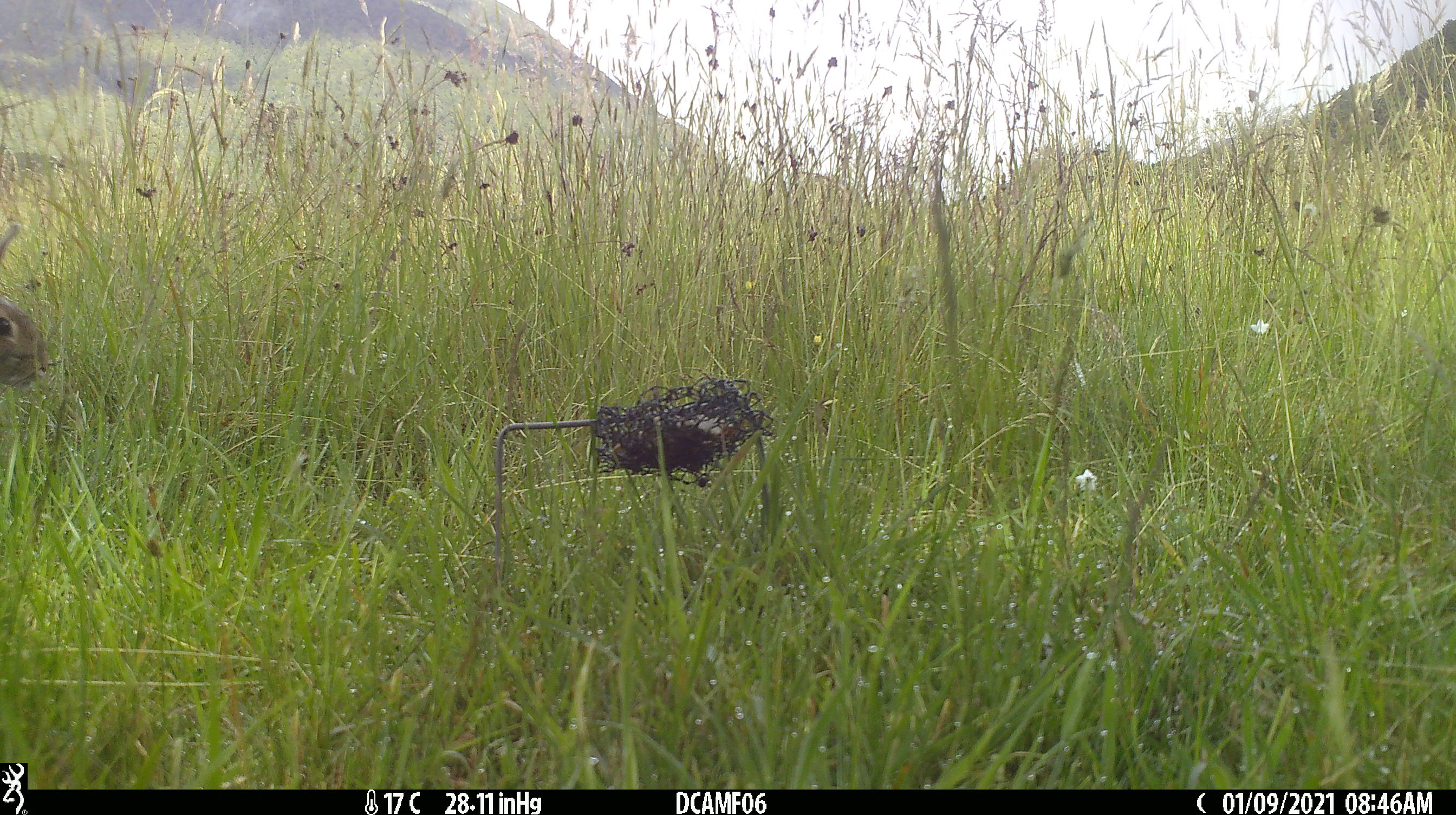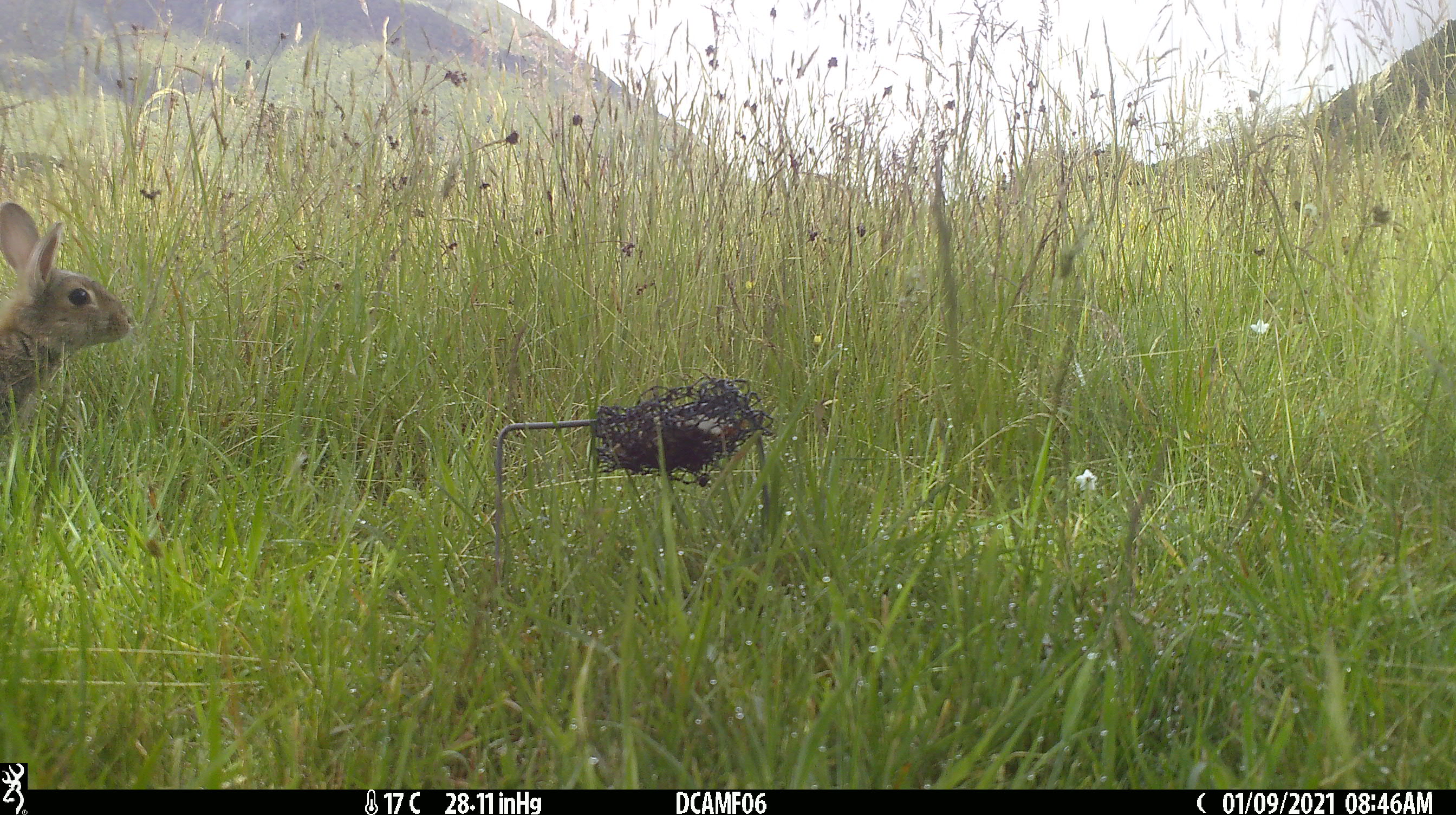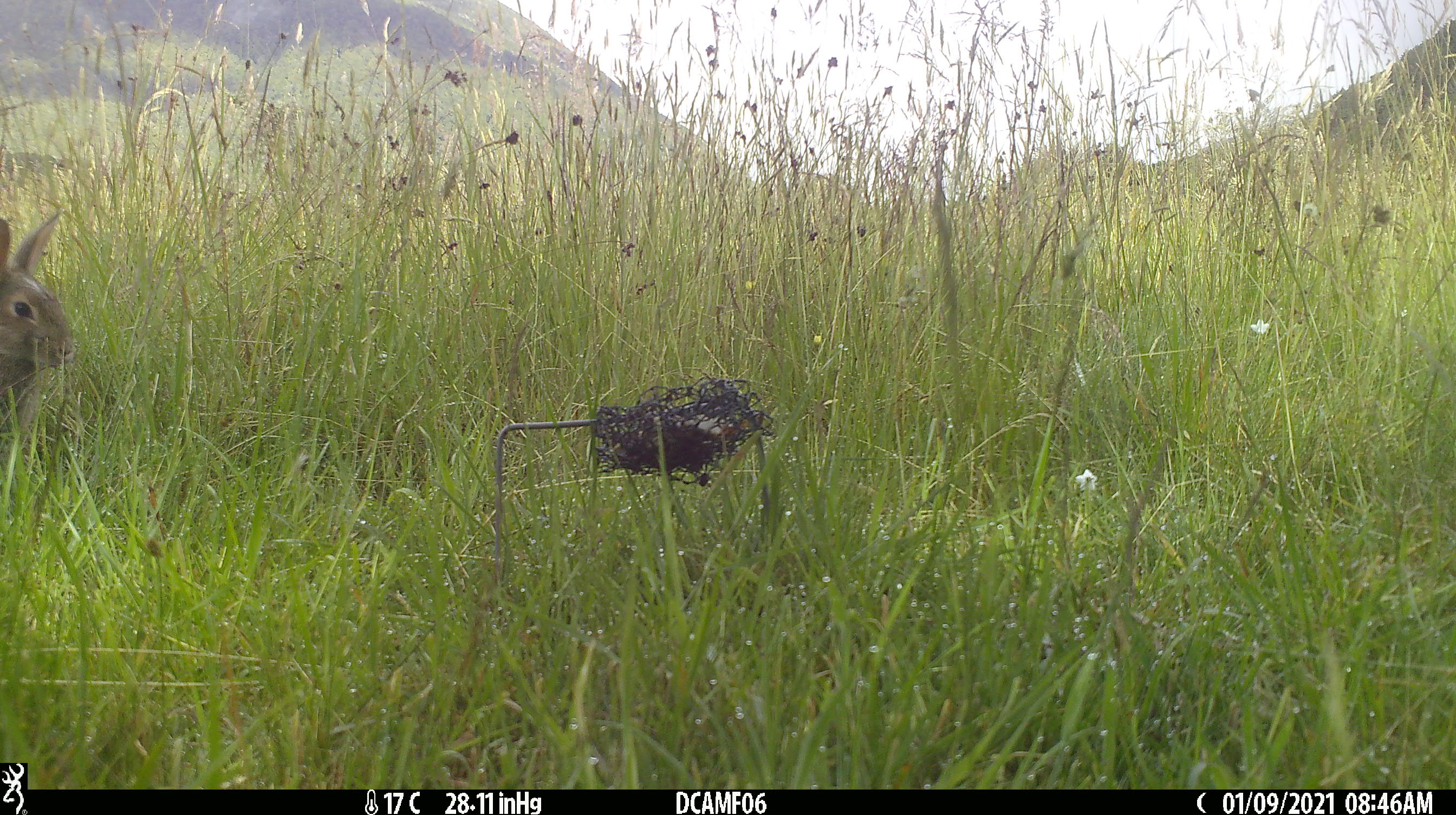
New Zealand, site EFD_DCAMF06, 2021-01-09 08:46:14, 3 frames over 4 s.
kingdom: Animalia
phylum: Chordata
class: Mammalia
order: Lagomorpha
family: Leporidae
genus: Oryctolagus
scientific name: Oryctolagus cuniculus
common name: european rabbit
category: rabbit